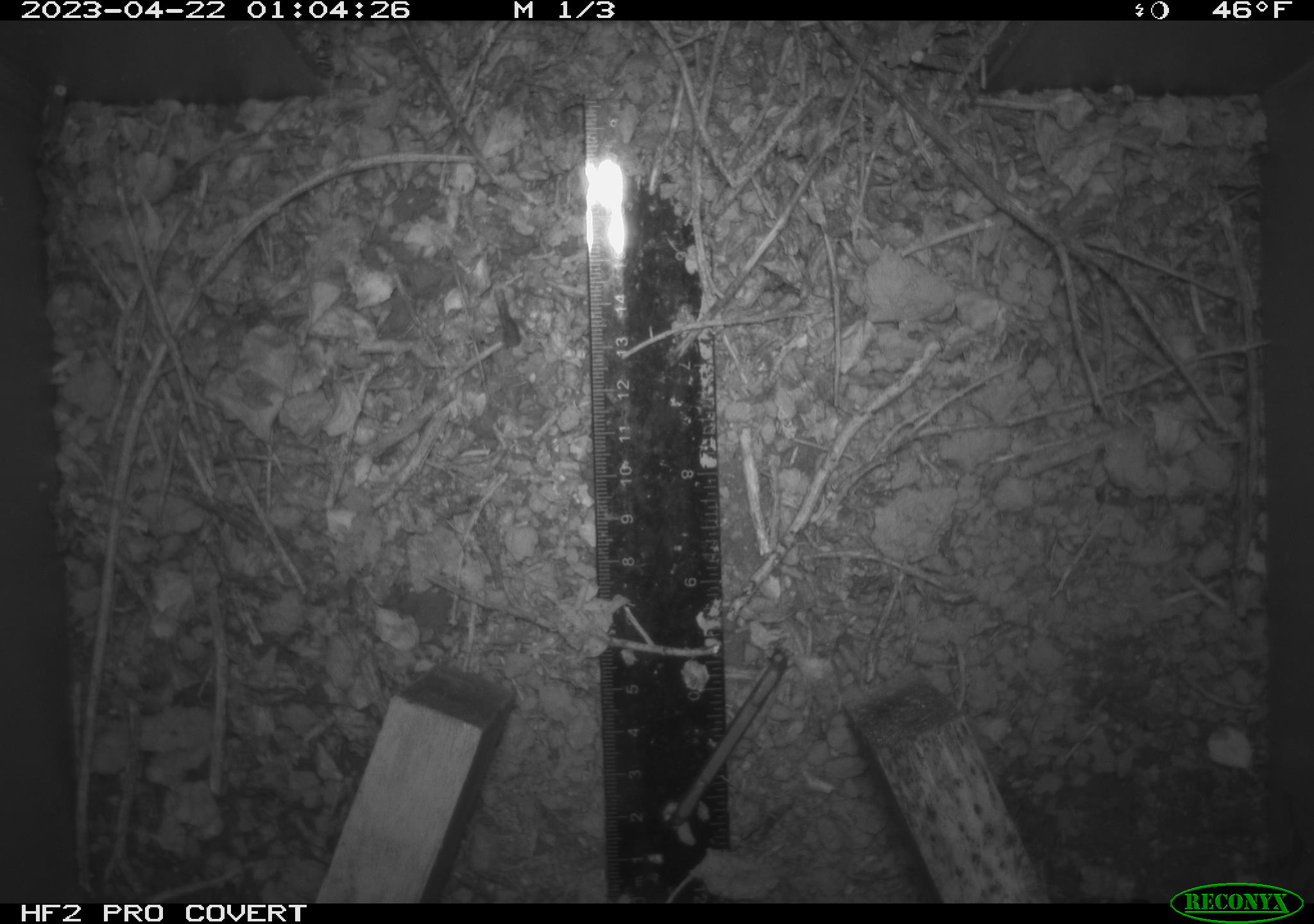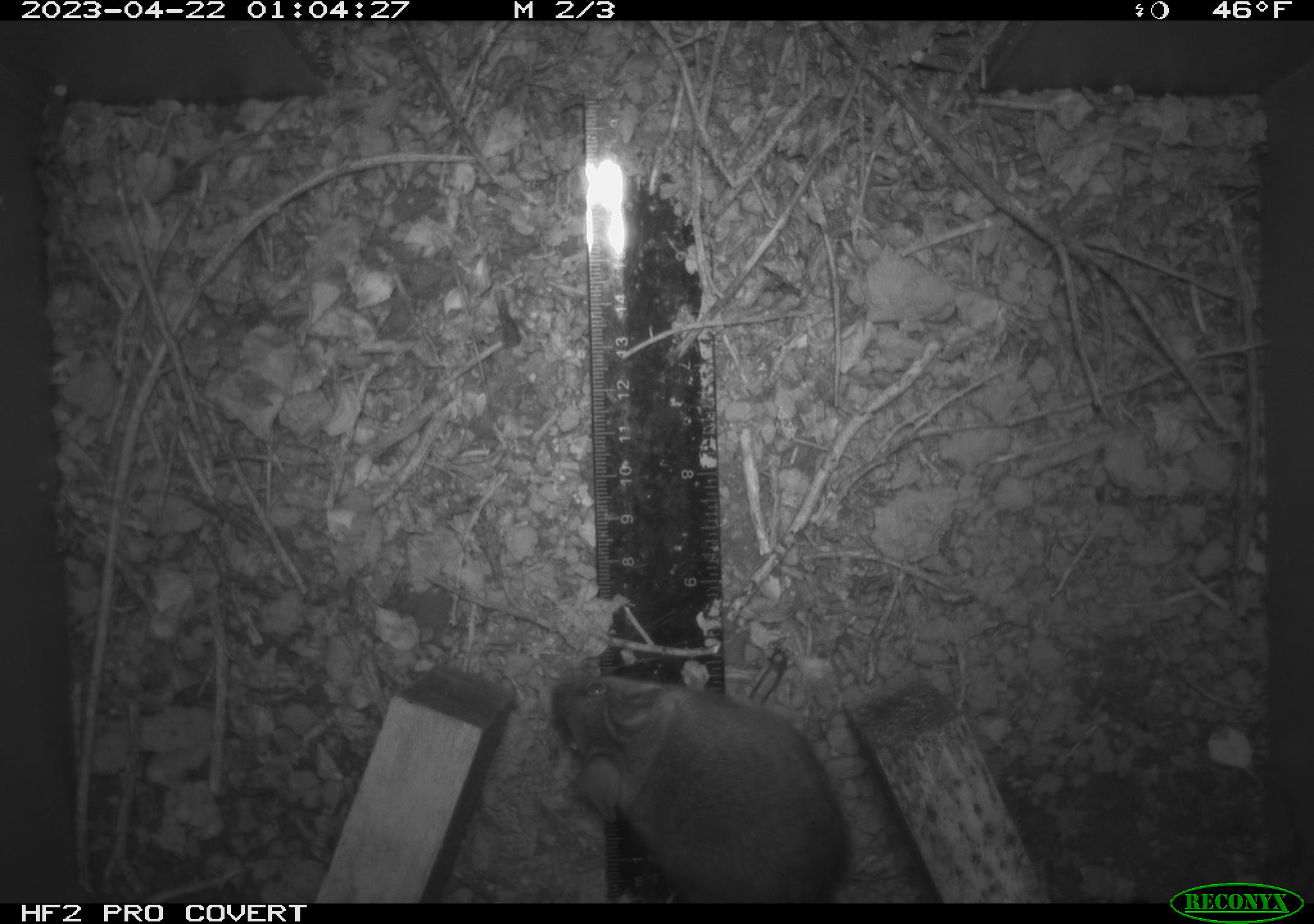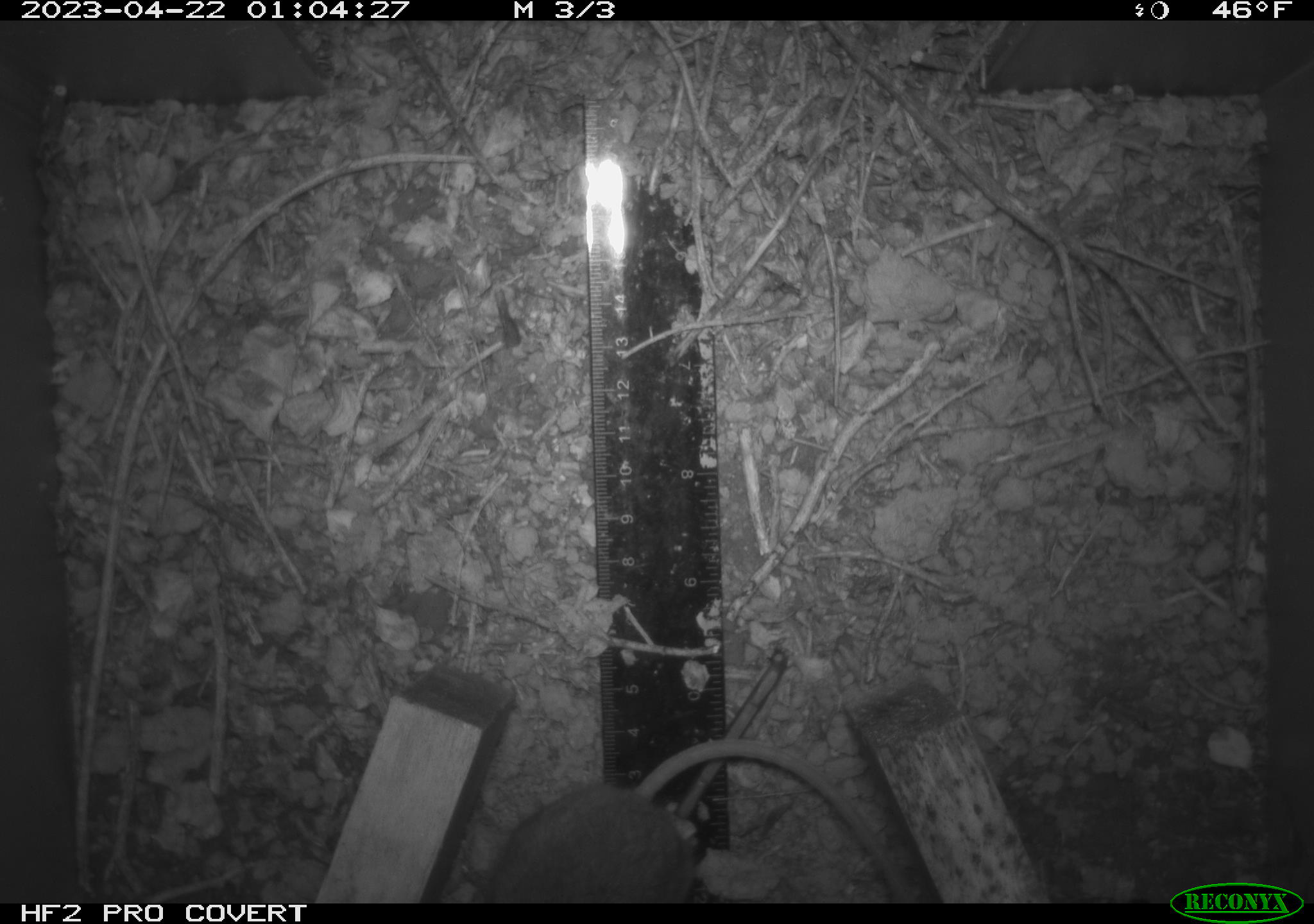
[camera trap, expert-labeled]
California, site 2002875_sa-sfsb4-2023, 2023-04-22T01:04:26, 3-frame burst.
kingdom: Animalia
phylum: Chordata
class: Mammalia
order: Rodentia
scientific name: Rodentia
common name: mouse species